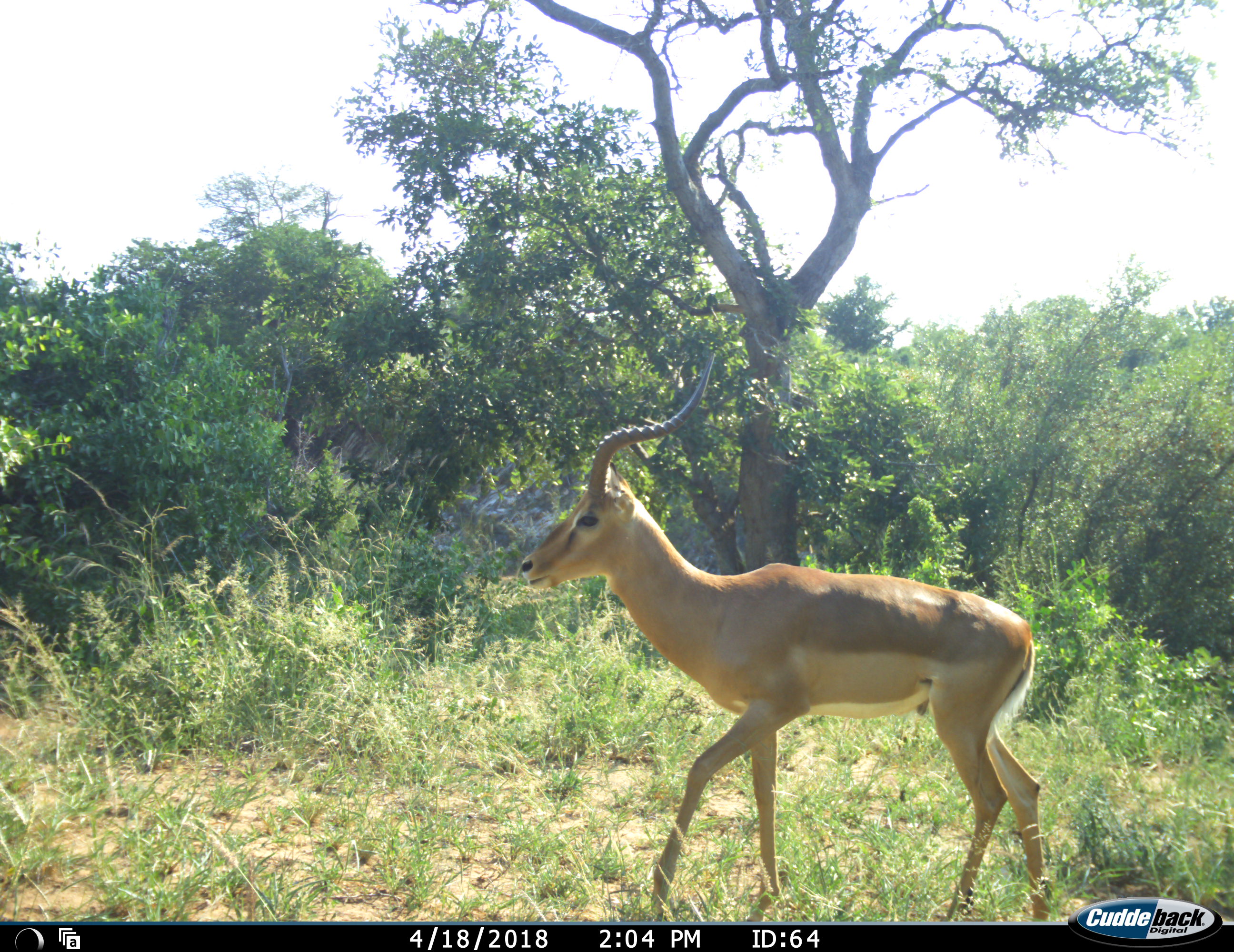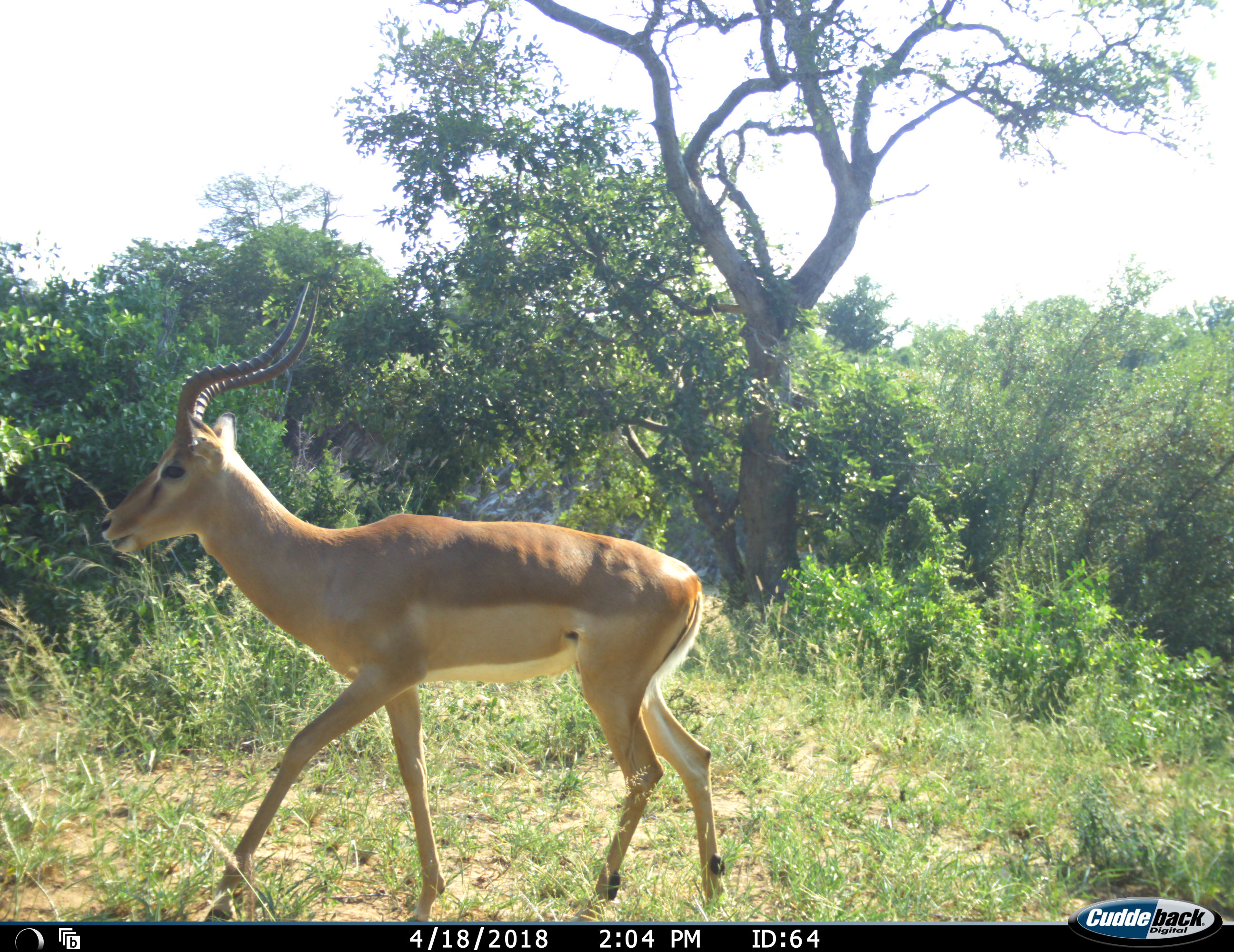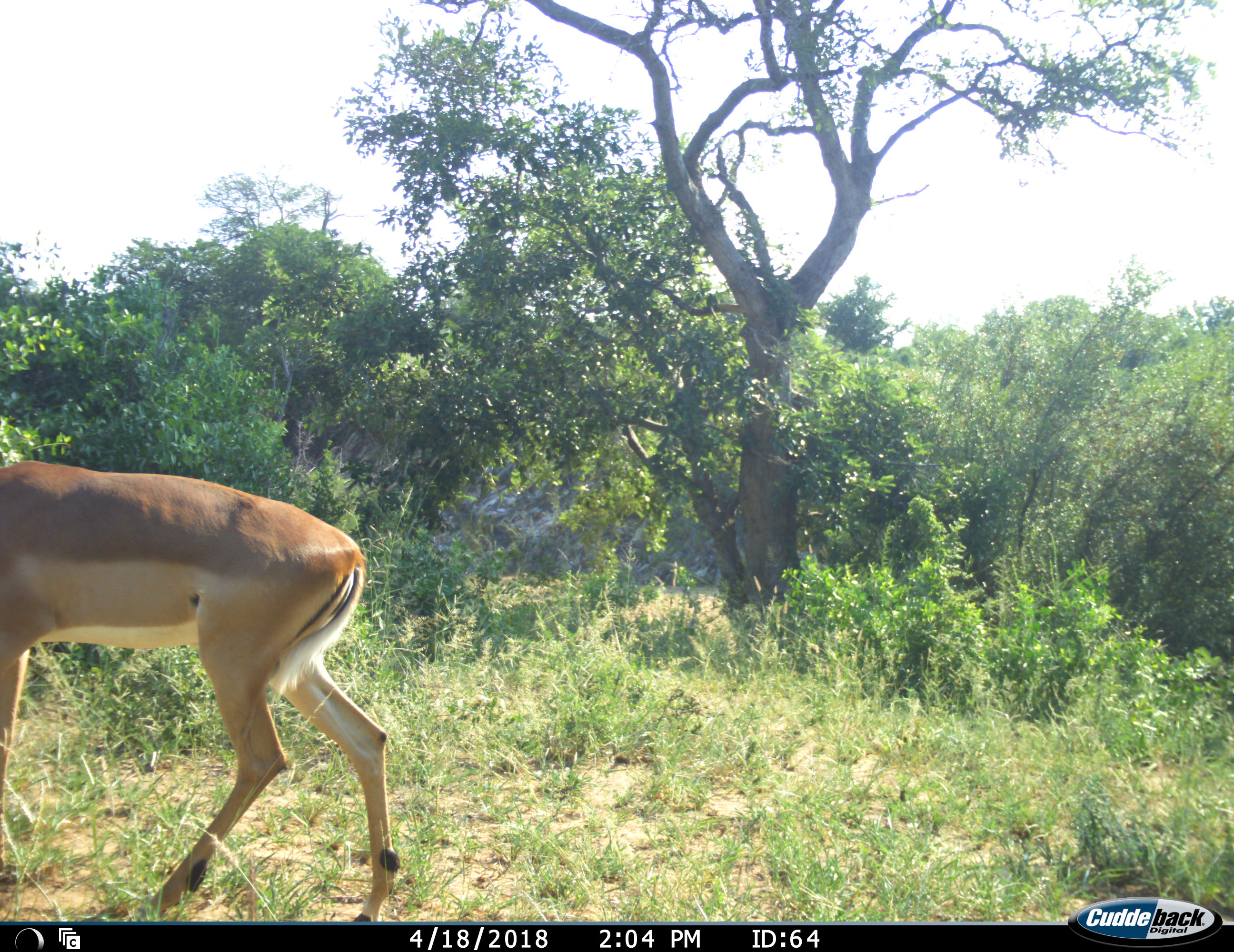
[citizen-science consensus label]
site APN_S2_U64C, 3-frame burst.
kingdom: Animalia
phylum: Chordata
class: Mammalia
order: Artiodactyla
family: Bovidae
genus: Aepyceros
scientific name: Aepyceros melampus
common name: impala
Impala (Aepyceros melampus), count 1. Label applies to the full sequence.